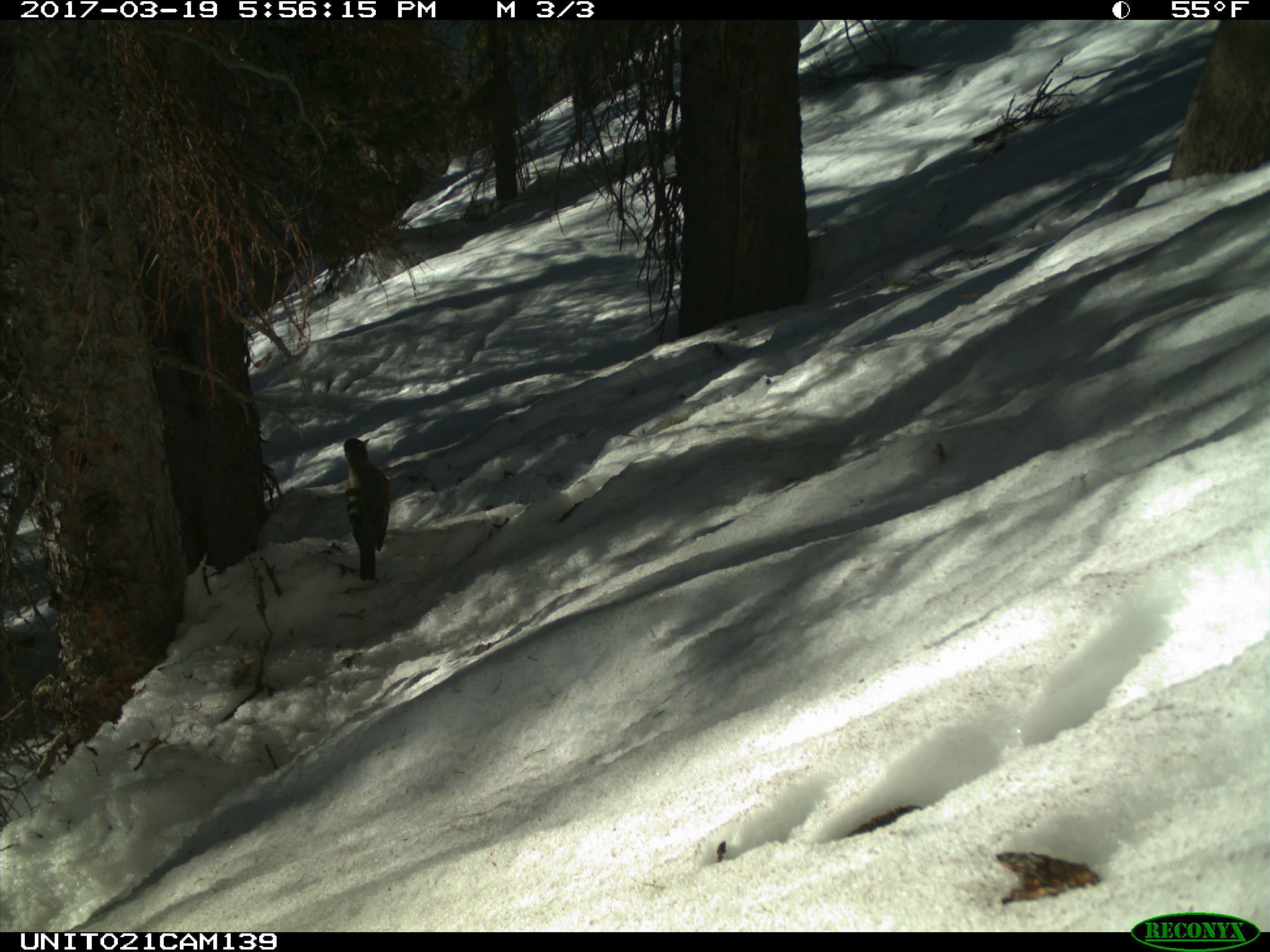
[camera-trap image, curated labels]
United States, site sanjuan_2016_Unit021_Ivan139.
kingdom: Animalia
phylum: Chordata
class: Aves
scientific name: Aves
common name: birds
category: unidentified bird